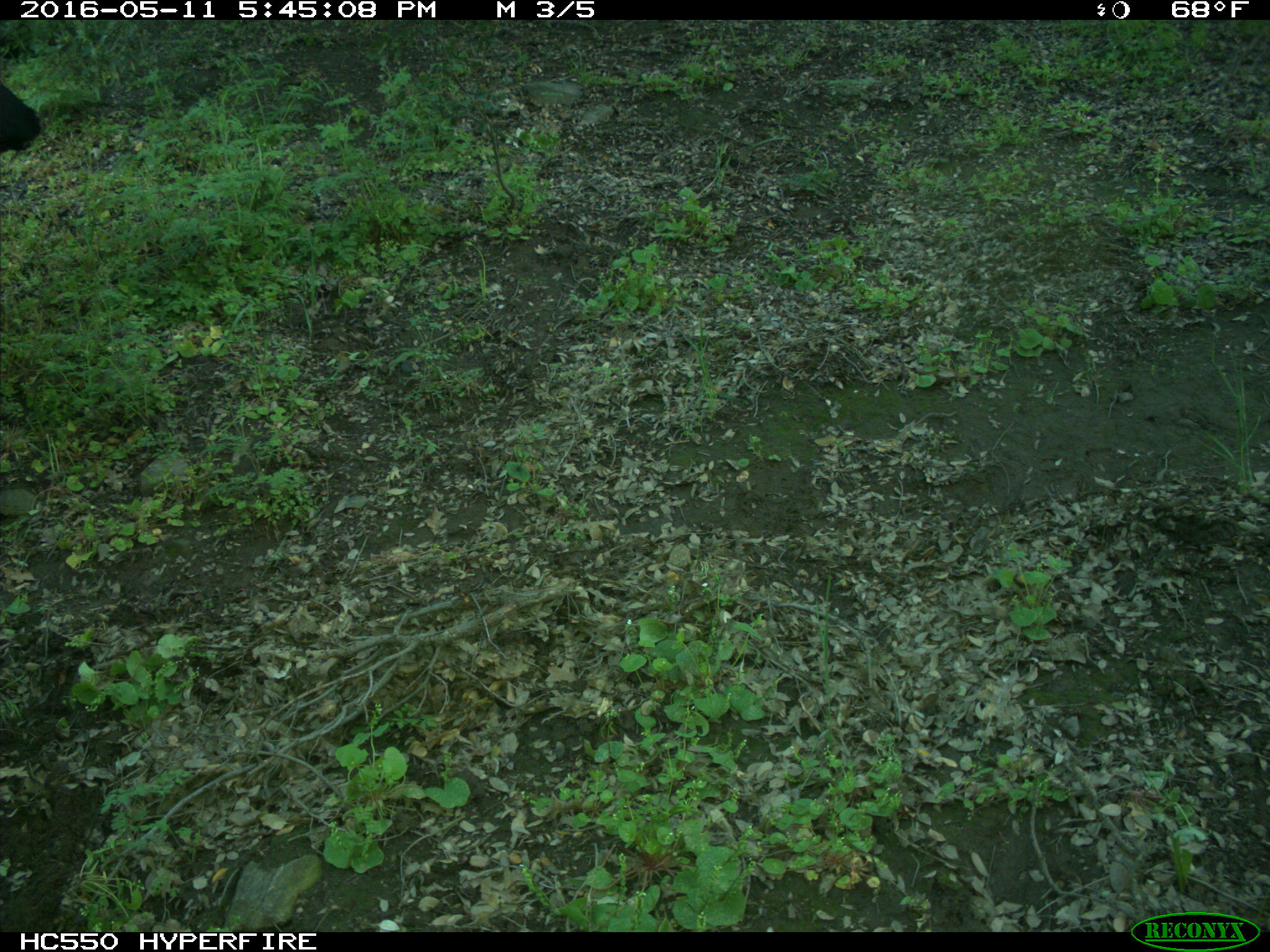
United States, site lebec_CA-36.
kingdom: Animalia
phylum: Chordata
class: Mammalia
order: Artiodactyla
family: Bovidae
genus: Bos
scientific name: Bos taurus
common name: domestic cow